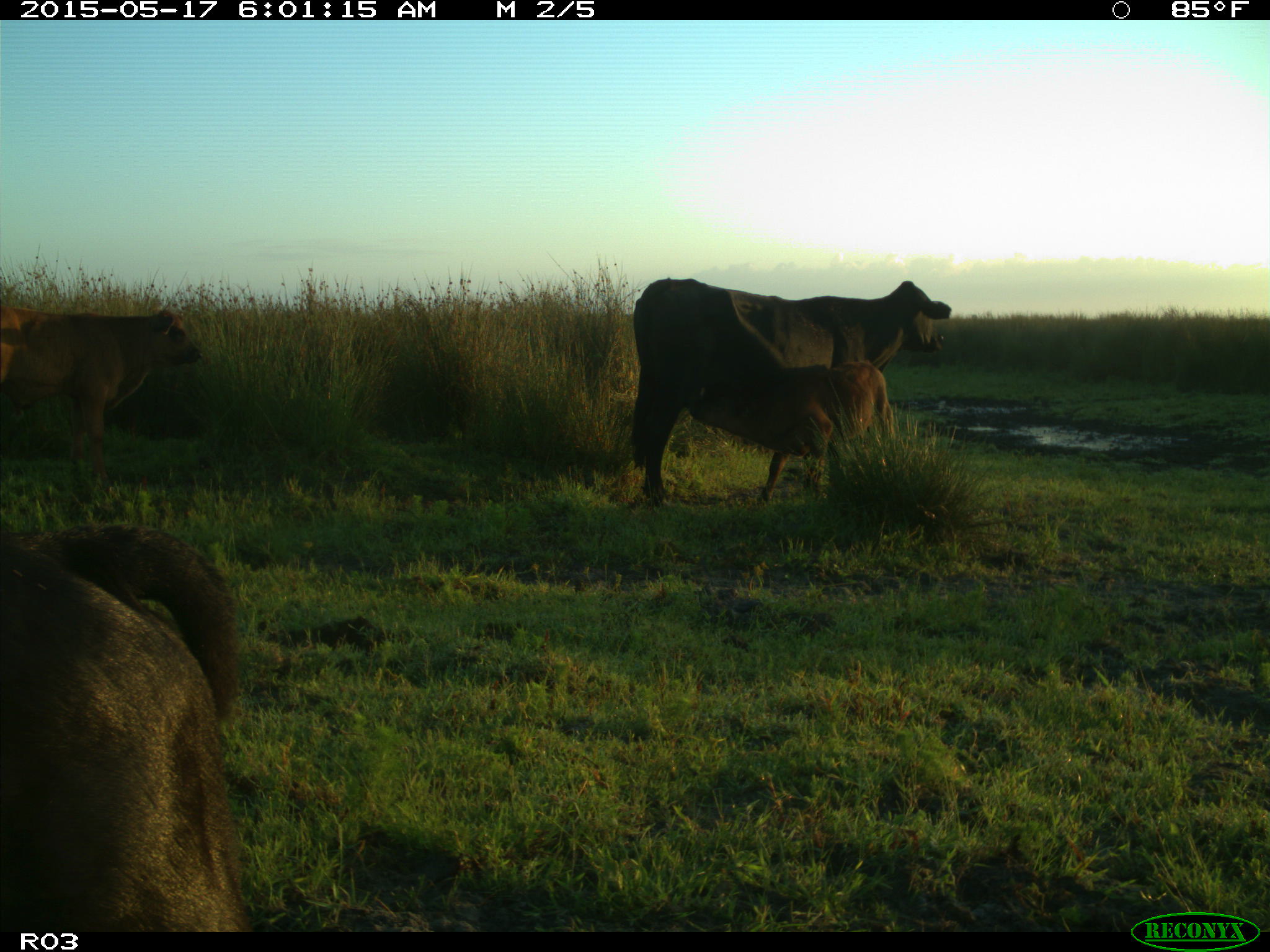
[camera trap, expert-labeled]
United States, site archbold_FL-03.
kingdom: Animalia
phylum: Chordata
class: Mammalia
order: Artiodactyla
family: Bovidae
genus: Bos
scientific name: Bos taurus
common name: domestic cow